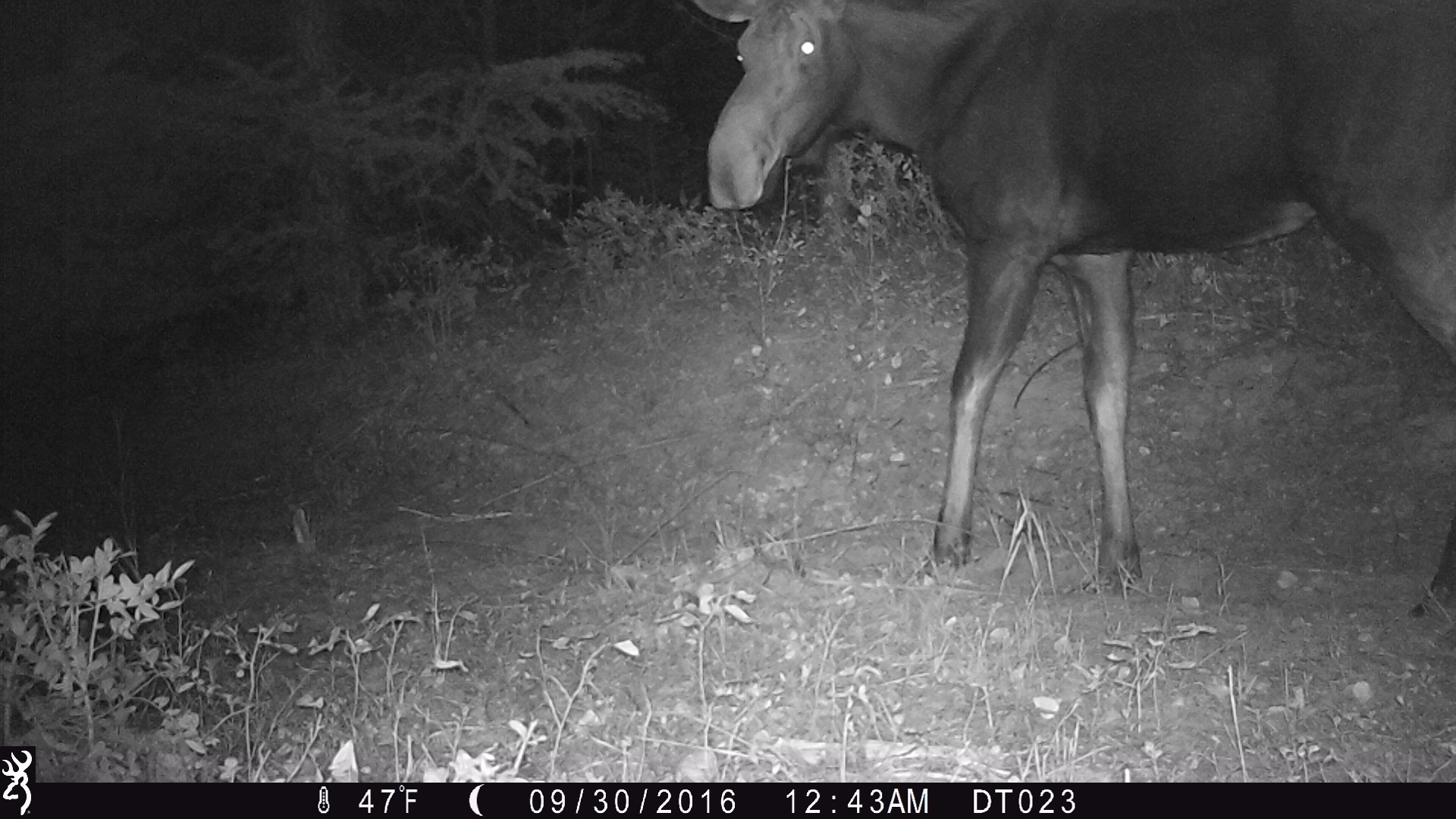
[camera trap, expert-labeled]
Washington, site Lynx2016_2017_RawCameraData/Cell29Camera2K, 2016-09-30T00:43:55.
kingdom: Animalia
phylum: Chordata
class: Mammalia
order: Artiodactyla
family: Cervidae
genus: Alces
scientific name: Alces alces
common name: moose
Alces alces (moose). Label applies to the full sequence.